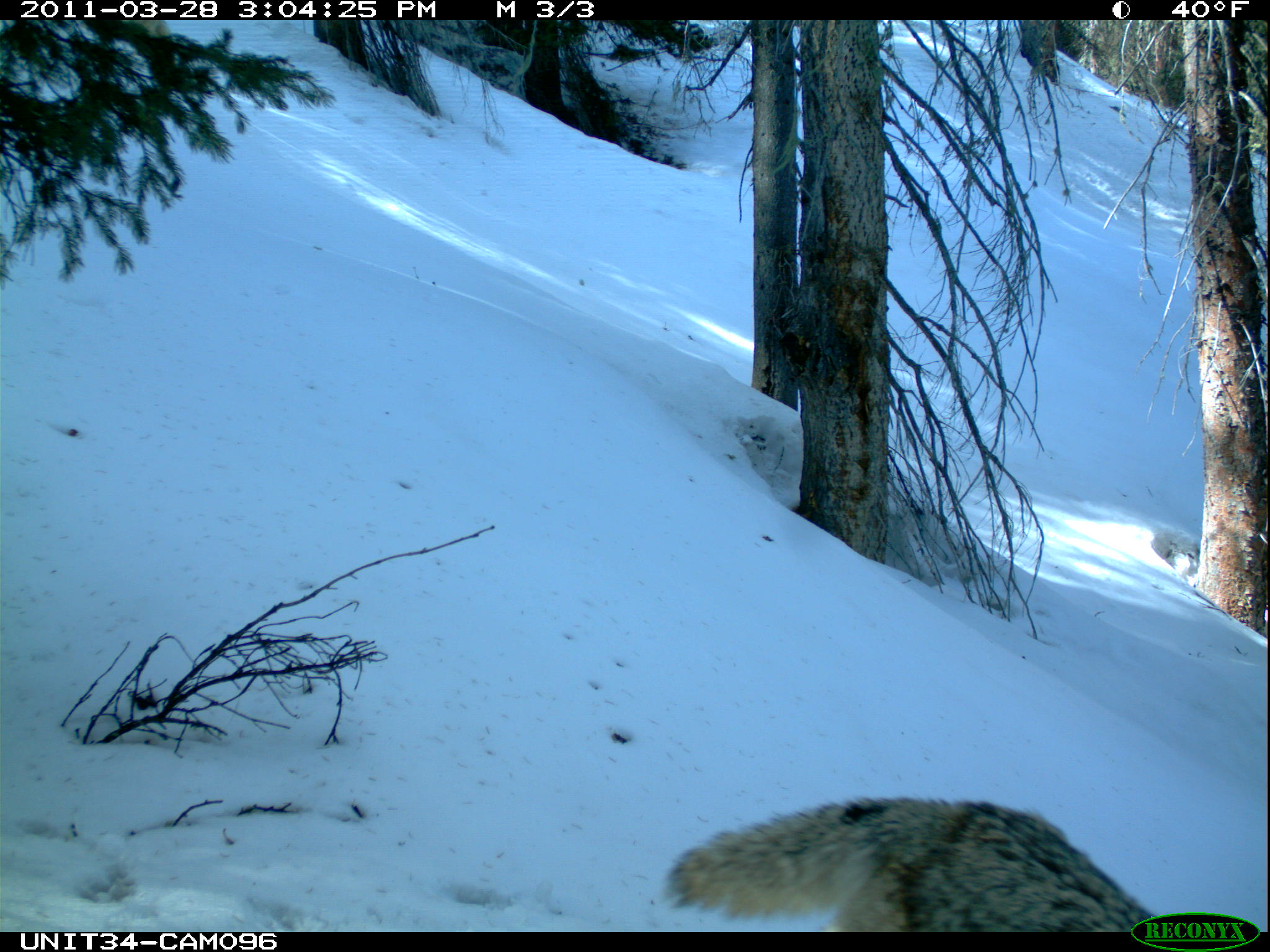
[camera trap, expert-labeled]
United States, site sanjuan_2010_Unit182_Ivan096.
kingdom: Animalia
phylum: Chordata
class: Mammalia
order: Carnivora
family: Canidae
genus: Canis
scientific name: Canis latrans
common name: coyote